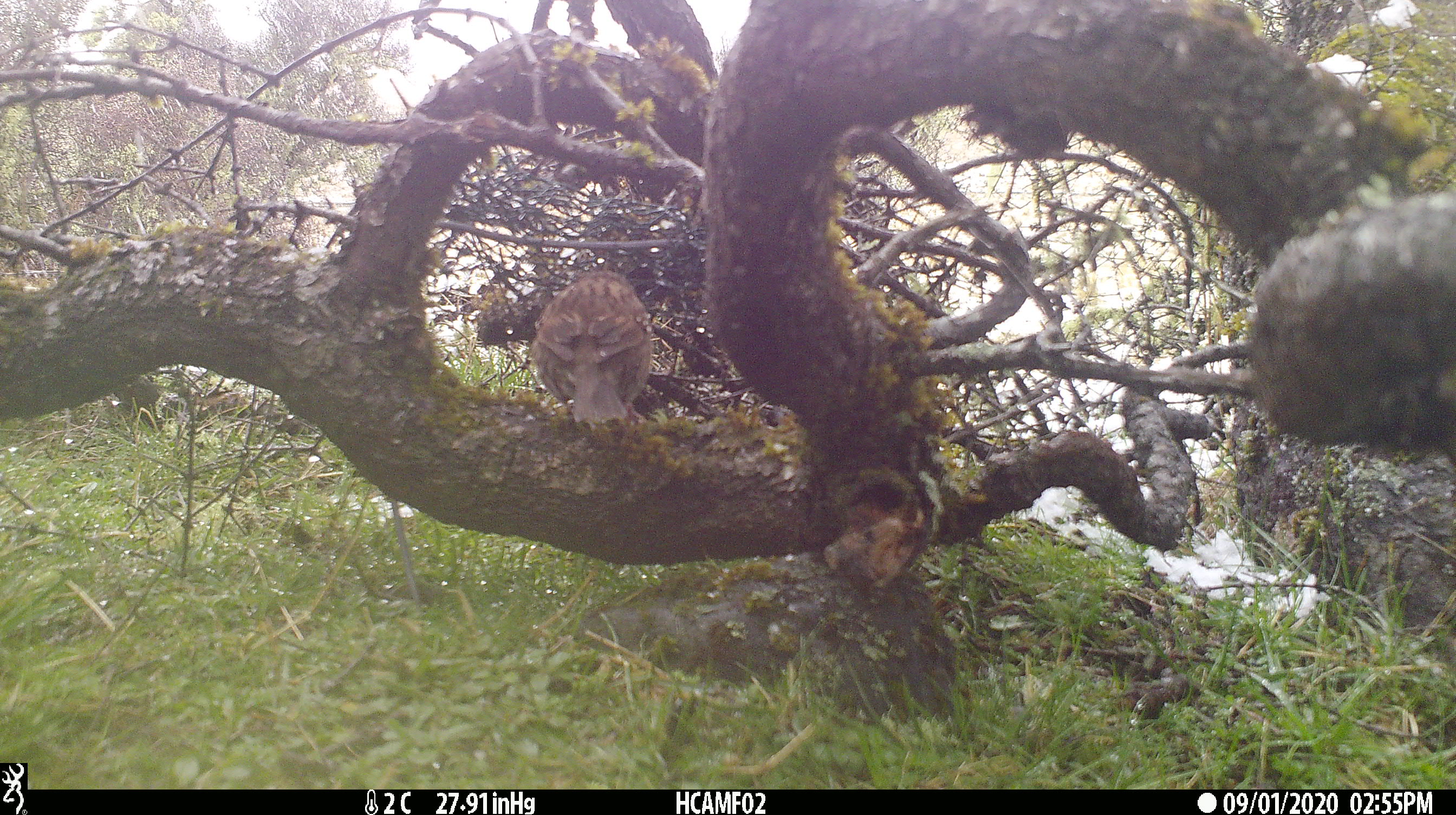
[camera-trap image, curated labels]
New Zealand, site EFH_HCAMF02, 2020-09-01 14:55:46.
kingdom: Animalia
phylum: Chordata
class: Aves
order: Passeriformes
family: Turdidae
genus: Turdus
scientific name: Turdus philomelos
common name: song thrush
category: thrush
Thrush (song thrush) (Turdus philomelos).